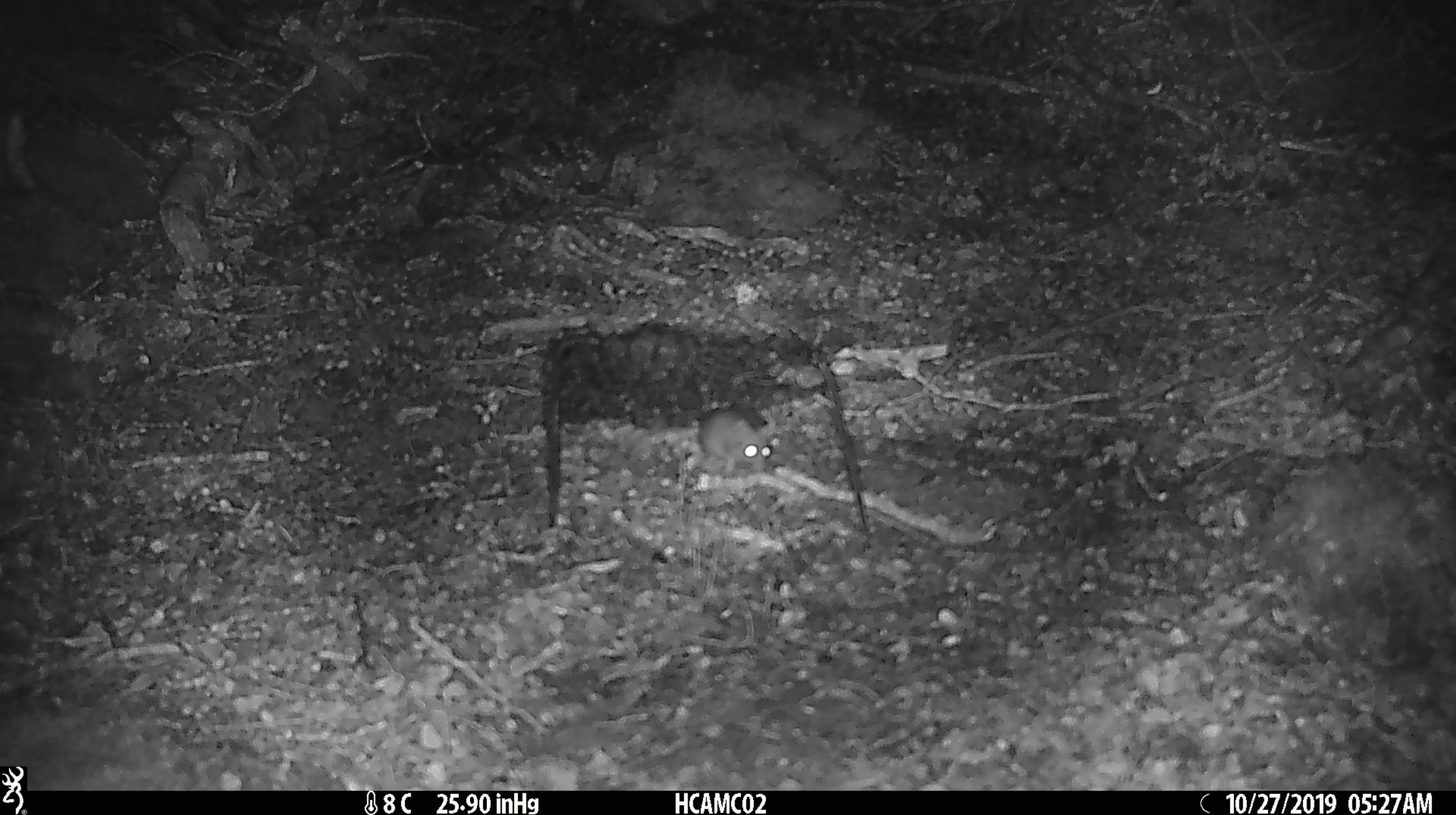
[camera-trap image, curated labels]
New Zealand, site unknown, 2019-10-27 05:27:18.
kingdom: Animalia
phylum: Chordata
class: Mammalia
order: Rodentia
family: Muridae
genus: Mus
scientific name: Mus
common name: mouse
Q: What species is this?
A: Mouse (Mus).